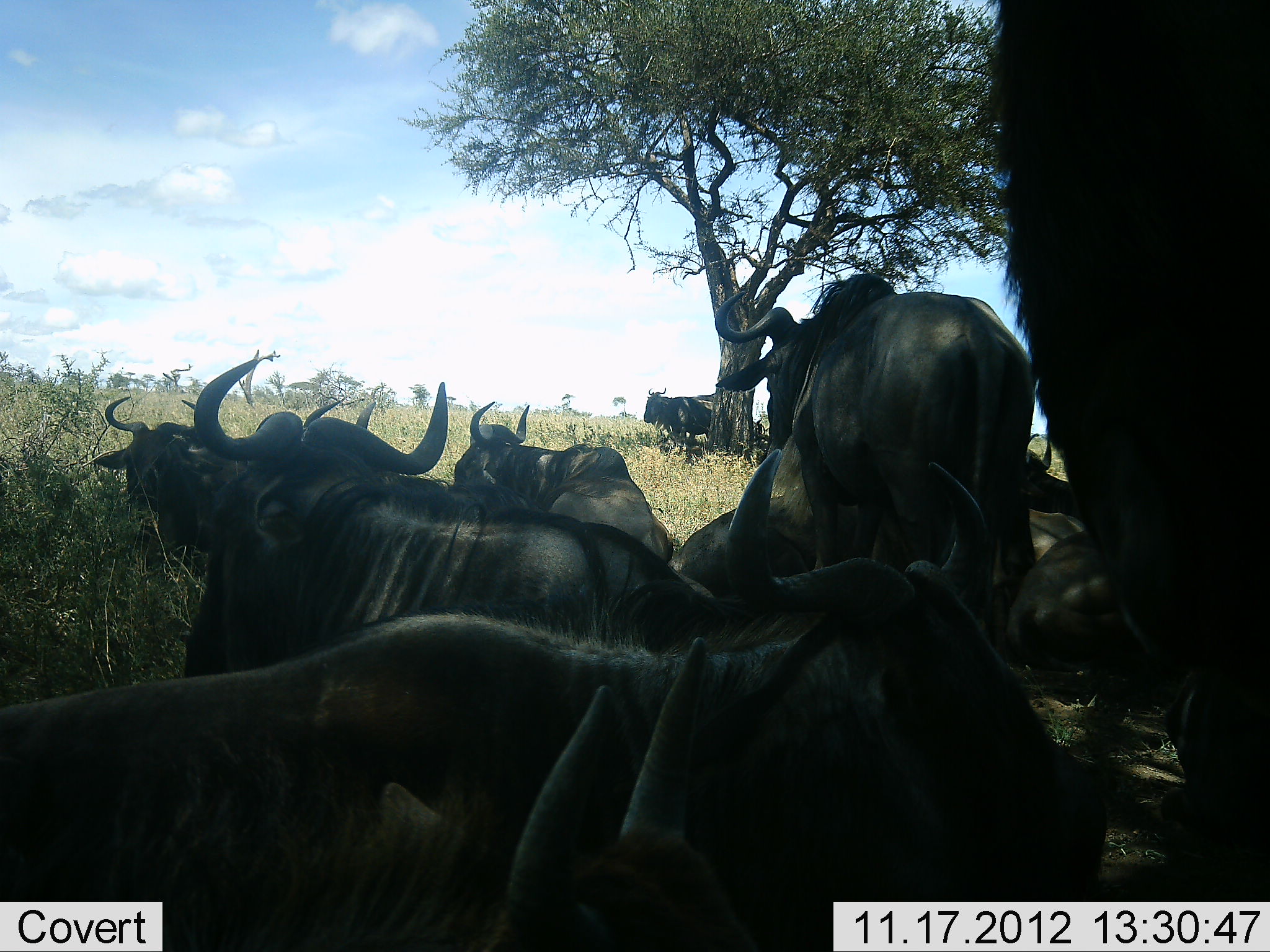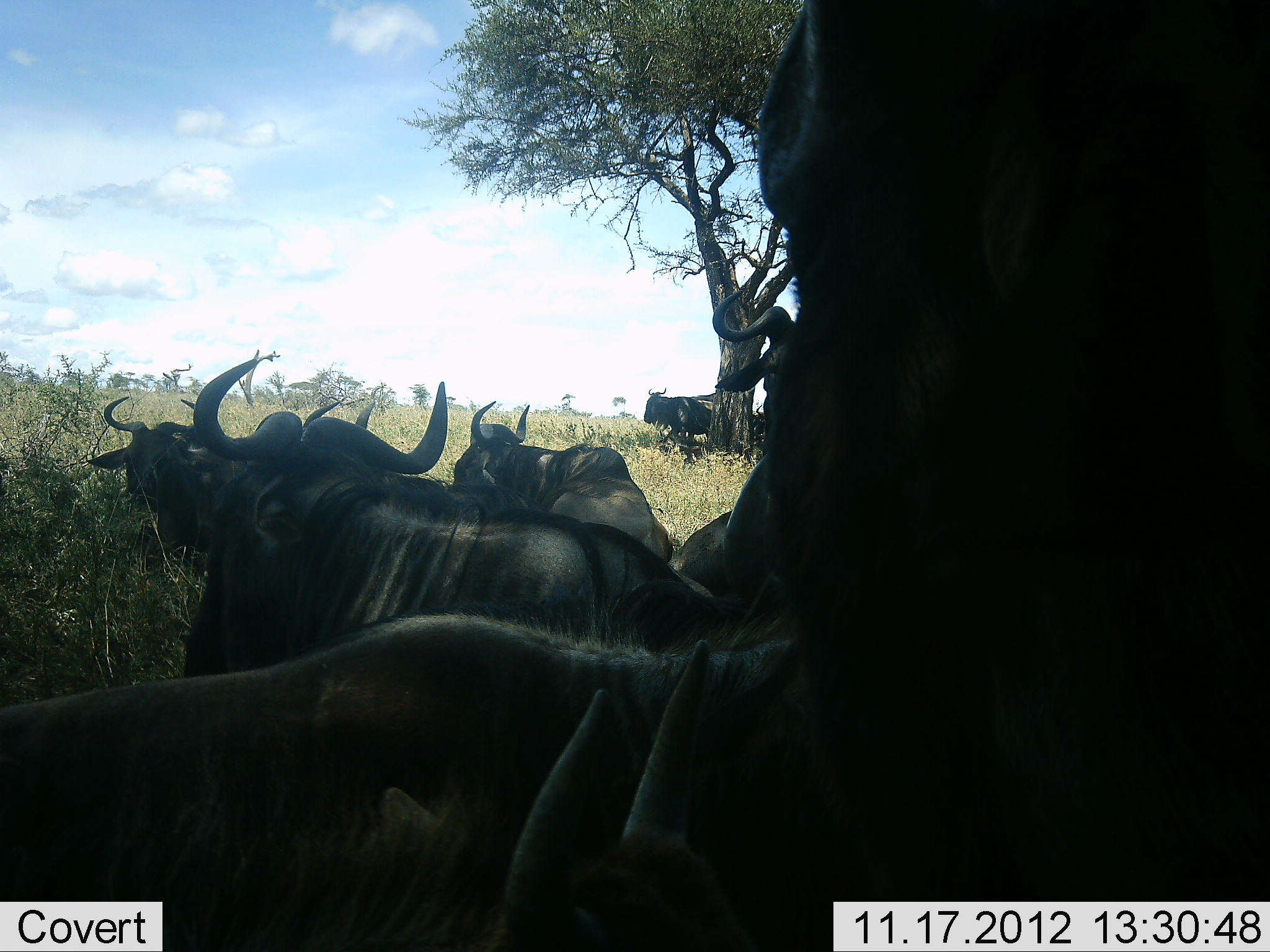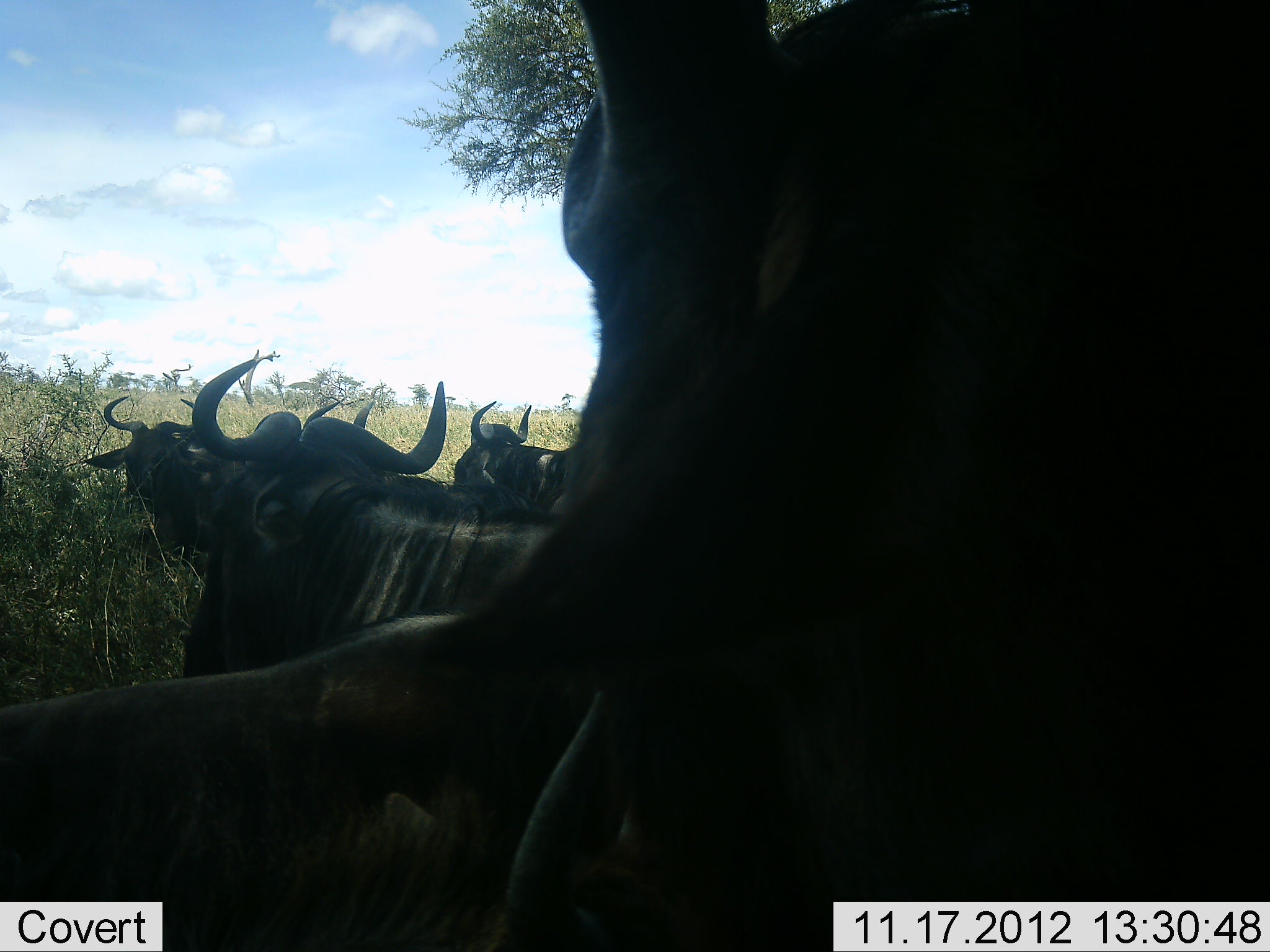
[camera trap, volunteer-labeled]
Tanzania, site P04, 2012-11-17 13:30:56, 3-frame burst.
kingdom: Animalia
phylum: Chordata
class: Mammalia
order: Artiodactyla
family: Bovidae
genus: Connochaetes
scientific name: Connochaetes taurinus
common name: blue wildebeest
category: wildebeest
Wildebeest (blue wildebeest) (Connochaetes taurinus), count 11-50. Behavior (volunteer vote fractions): standing 80%, resting 90%, moving 20%, interacting 0%. Young present (vote fraction): 0%. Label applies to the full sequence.